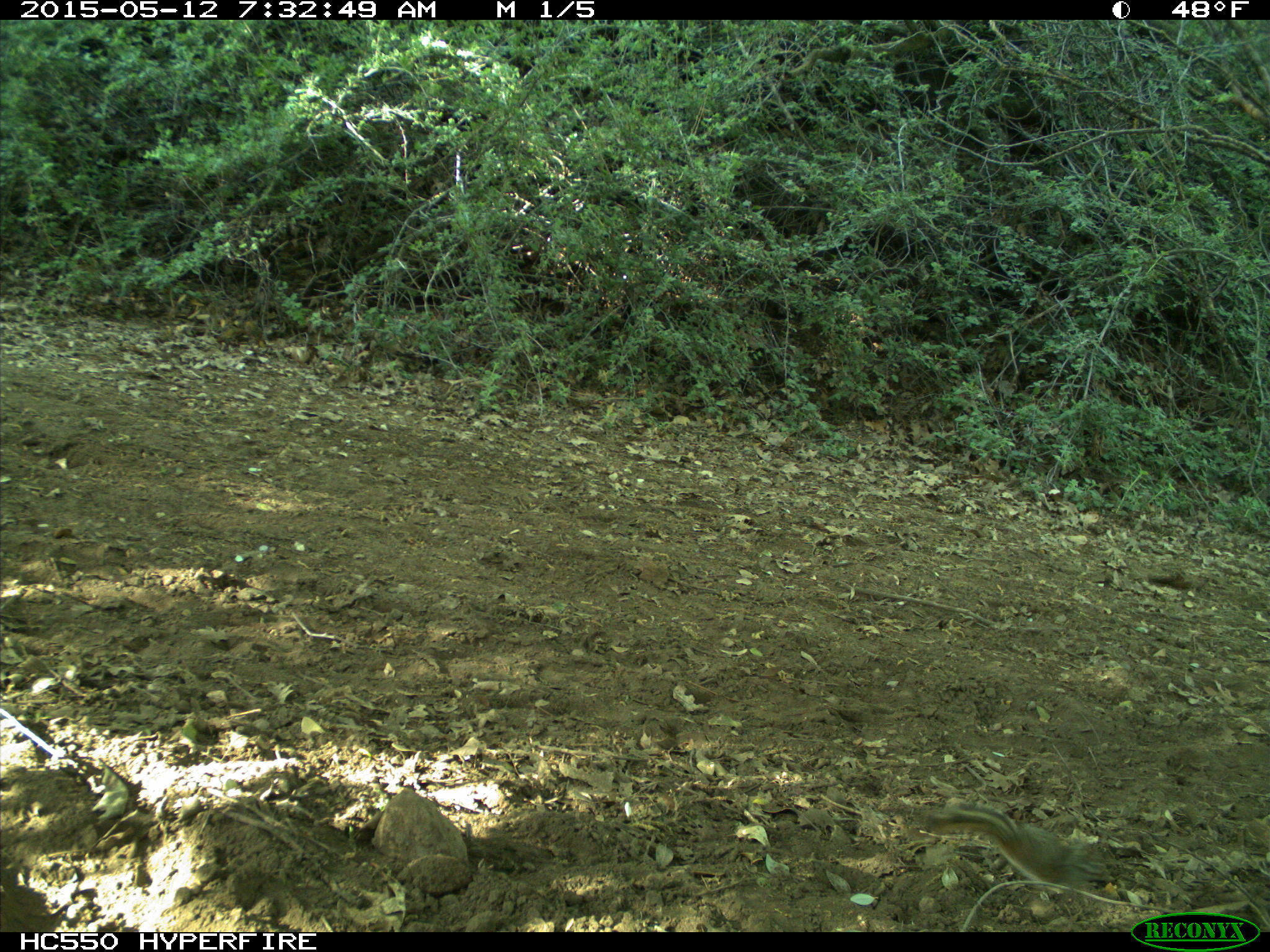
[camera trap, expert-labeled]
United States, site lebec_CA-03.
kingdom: Animalia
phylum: Chordata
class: Mammalia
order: Rodentia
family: Sciuridae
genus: Tamias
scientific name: Tamias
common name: chipmunk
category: unidentified chipmunk